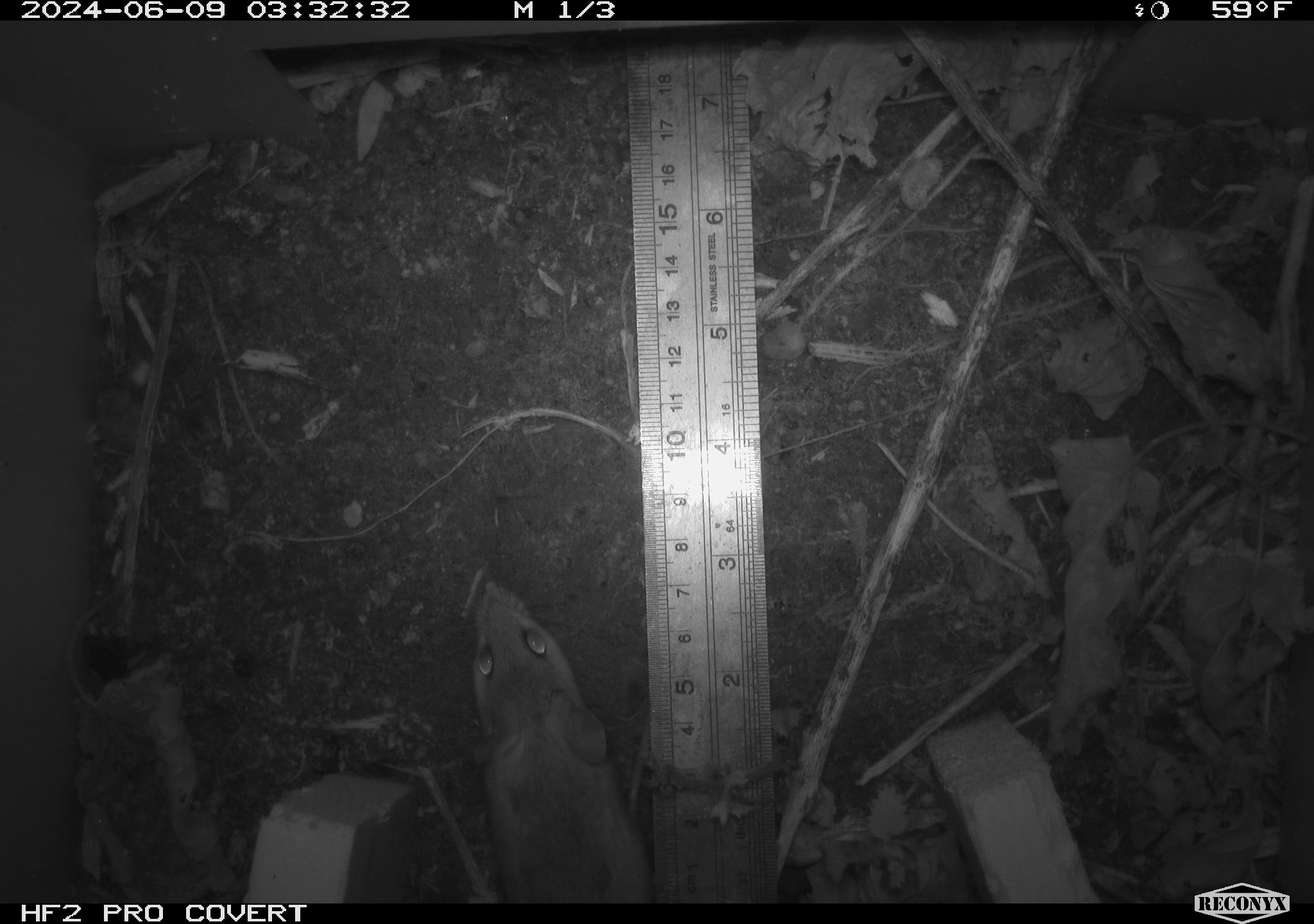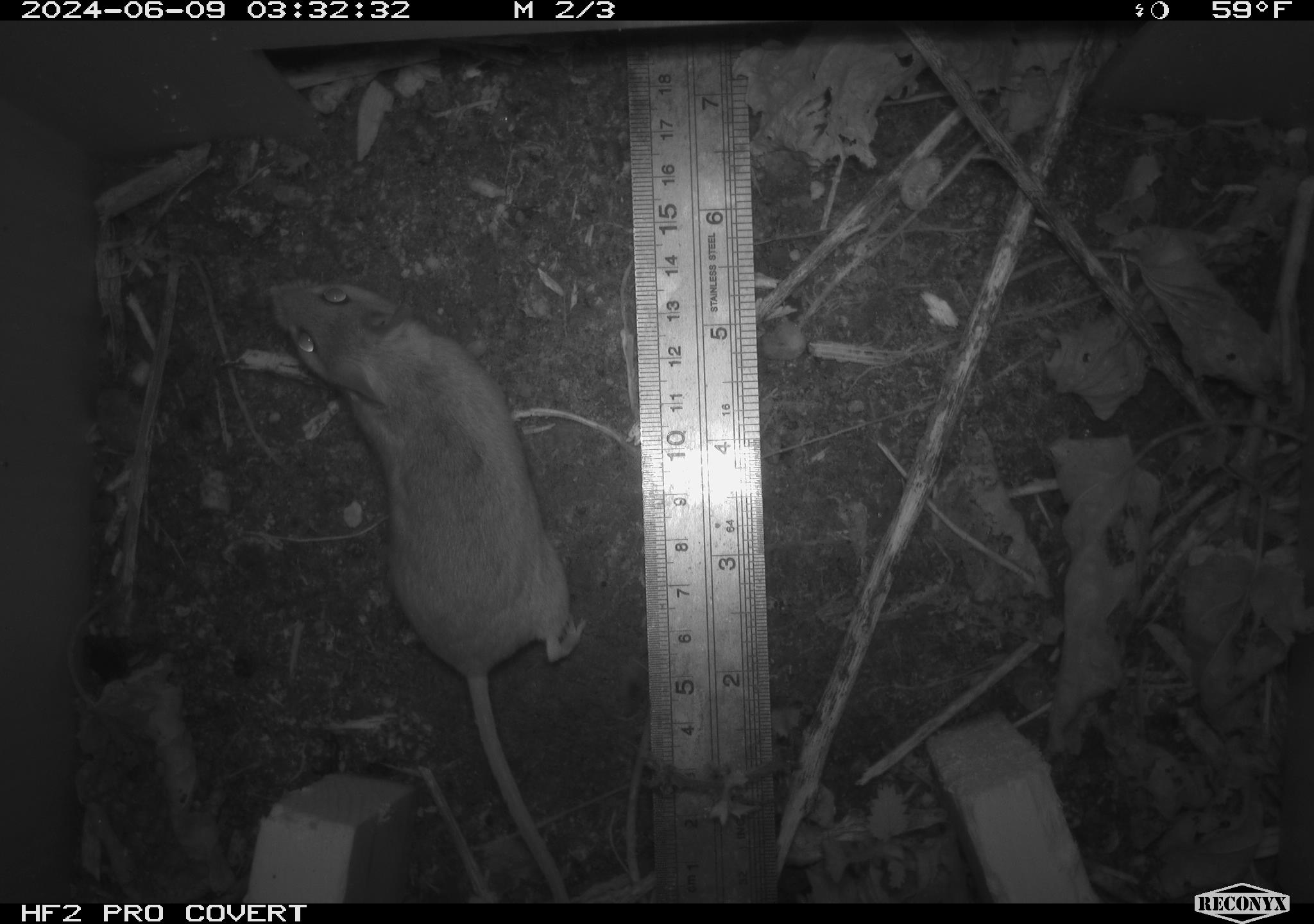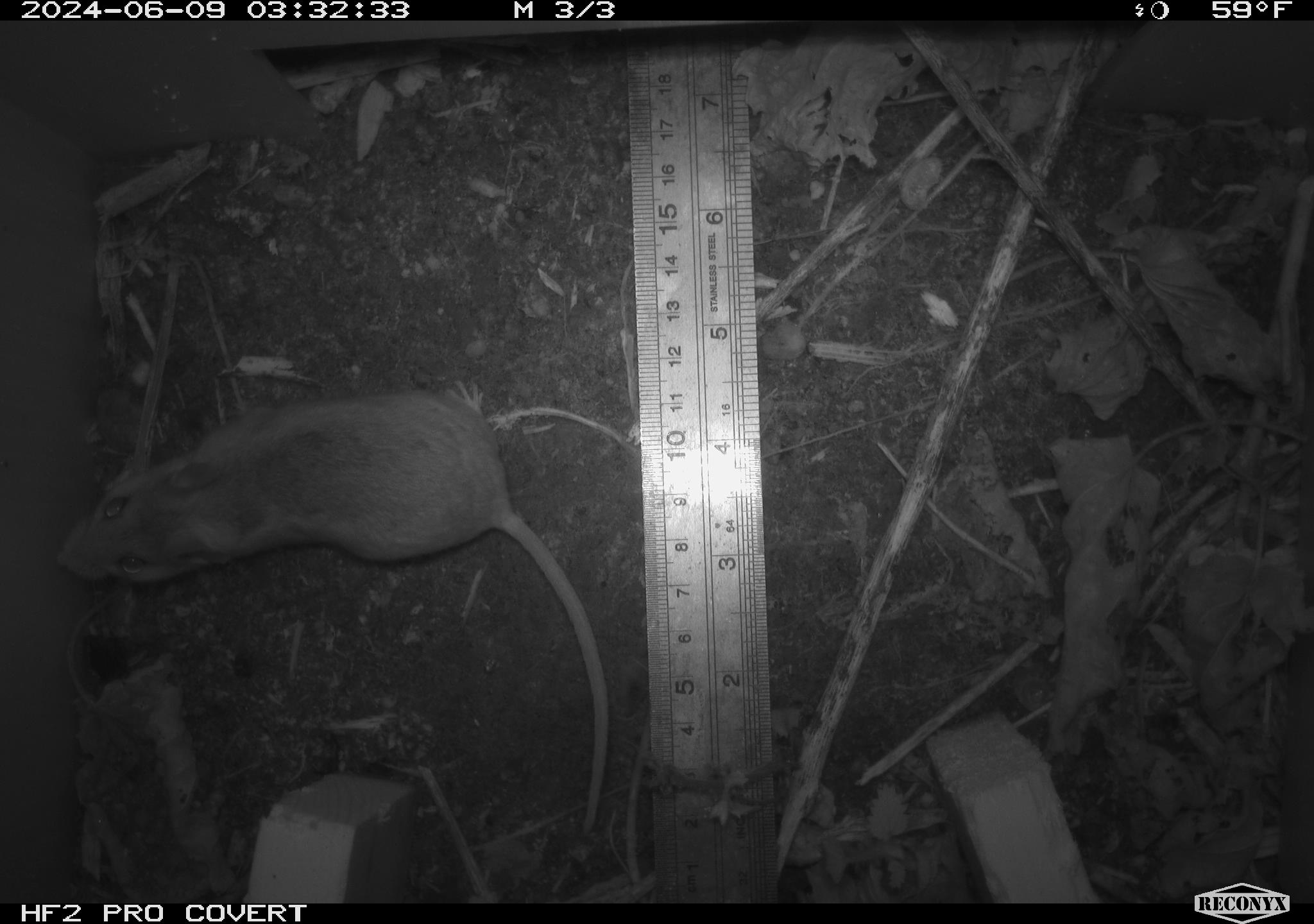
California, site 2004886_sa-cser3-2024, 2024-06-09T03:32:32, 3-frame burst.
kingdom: Animalia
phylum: Chordata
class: Mammalia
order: Rodentia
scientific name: Rodentia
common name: rodent